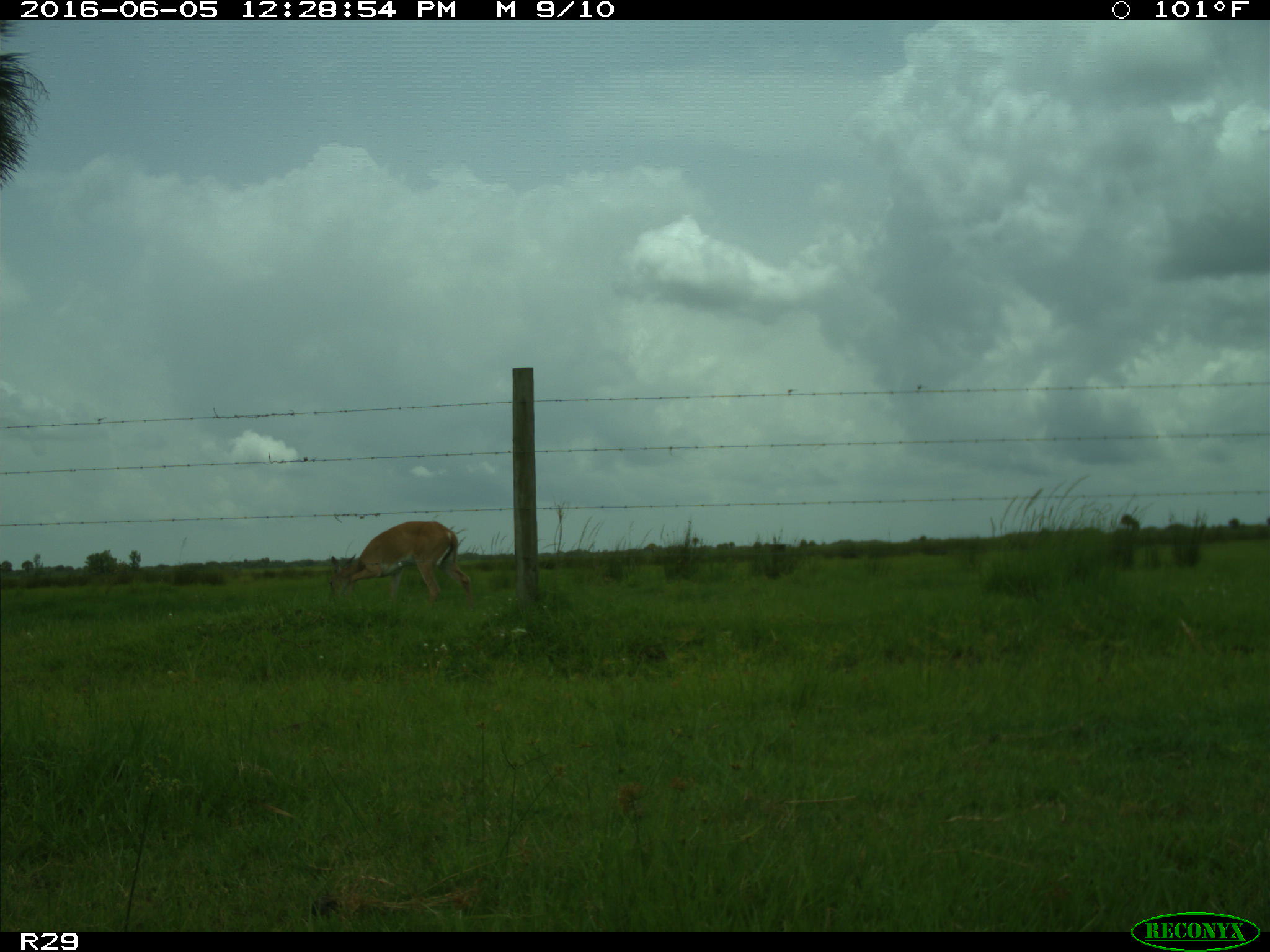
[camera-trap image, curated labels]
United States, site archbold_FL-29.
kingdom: Animalia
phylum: Chordata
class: Mammalia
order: Artiodactyla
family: Cervidae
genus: Odocoileus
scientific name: Odocoileus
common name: deer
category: unidentified deer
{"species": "unidentified deer (deer) (Odocoileus)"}